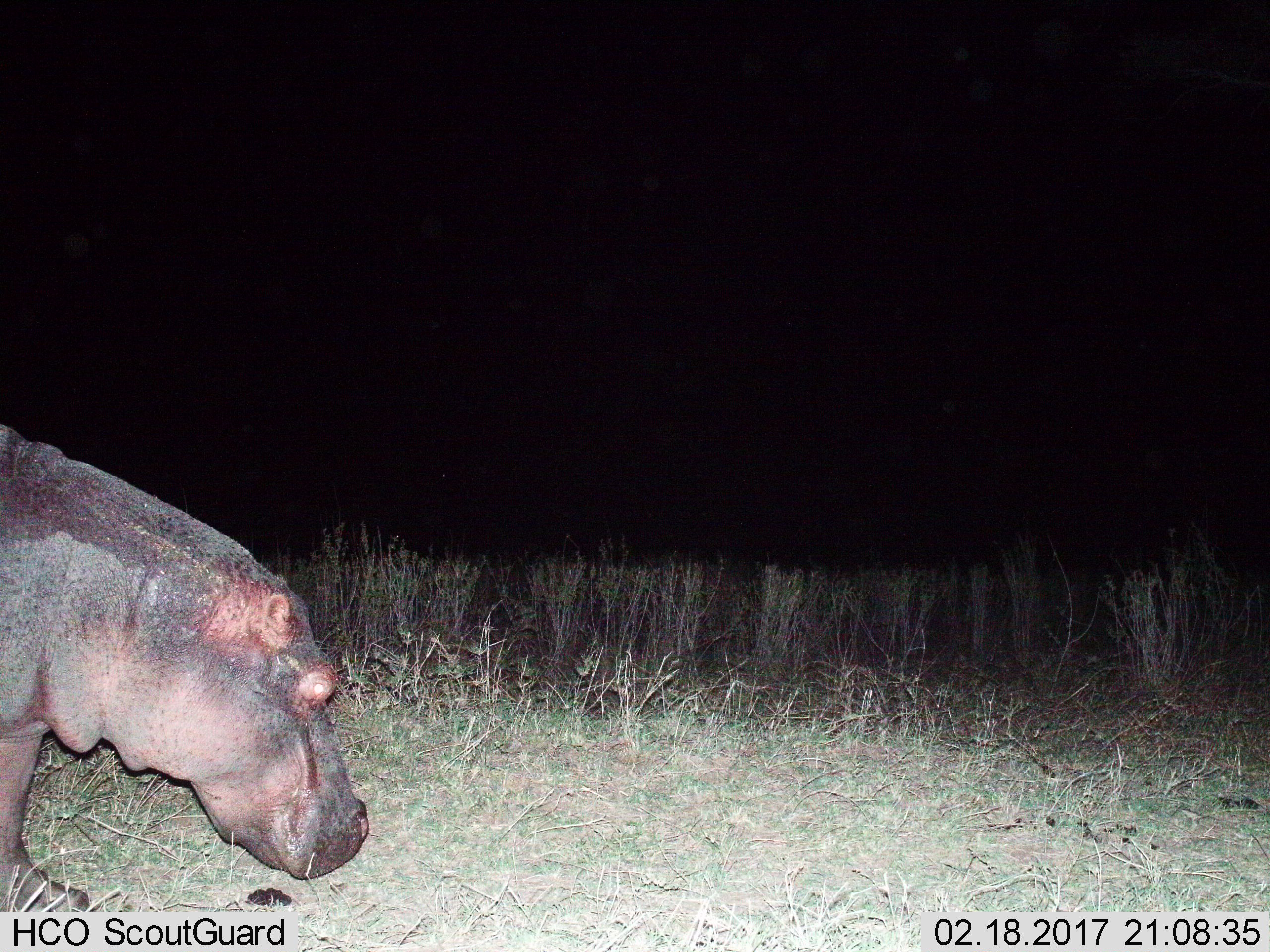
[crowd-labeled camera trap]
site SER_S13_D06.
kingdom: Animalia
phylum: Chordata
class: Mammalia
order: Artiodactyla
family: Hippopotamidae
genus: Hippopotamus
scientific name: Hippopotamus amphibius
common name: hippopotamus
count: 1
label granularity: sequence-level